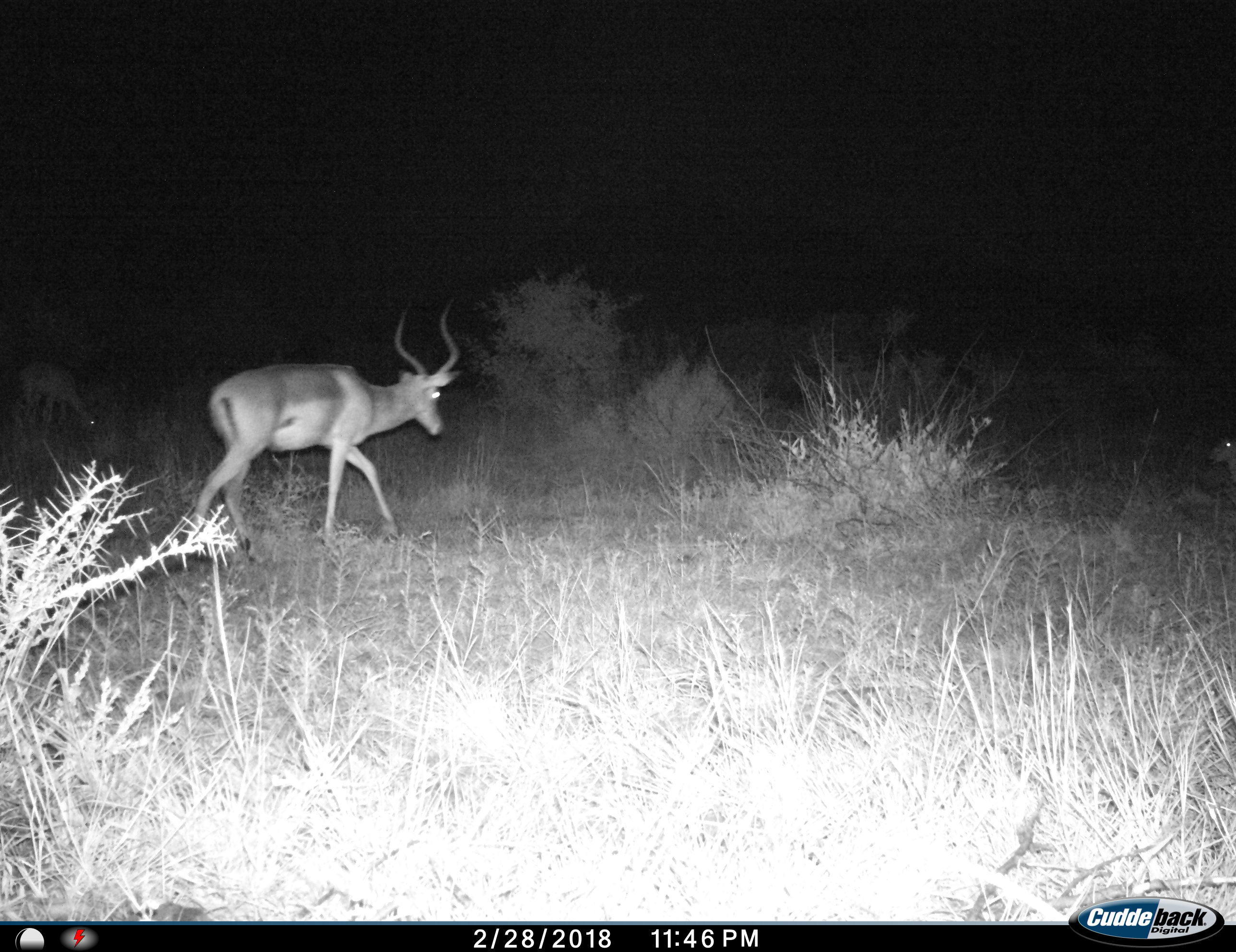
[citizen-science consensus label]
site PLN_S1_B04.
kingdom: Animalia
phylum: Chordata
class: Mammalia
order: Artiodactyla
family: Bovidae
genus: Aepyceros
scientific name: Aepyceros melampus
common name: impala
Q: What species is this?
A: Impala (Aepyceros melampus).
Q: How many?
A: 3.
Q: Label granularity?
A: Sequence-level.